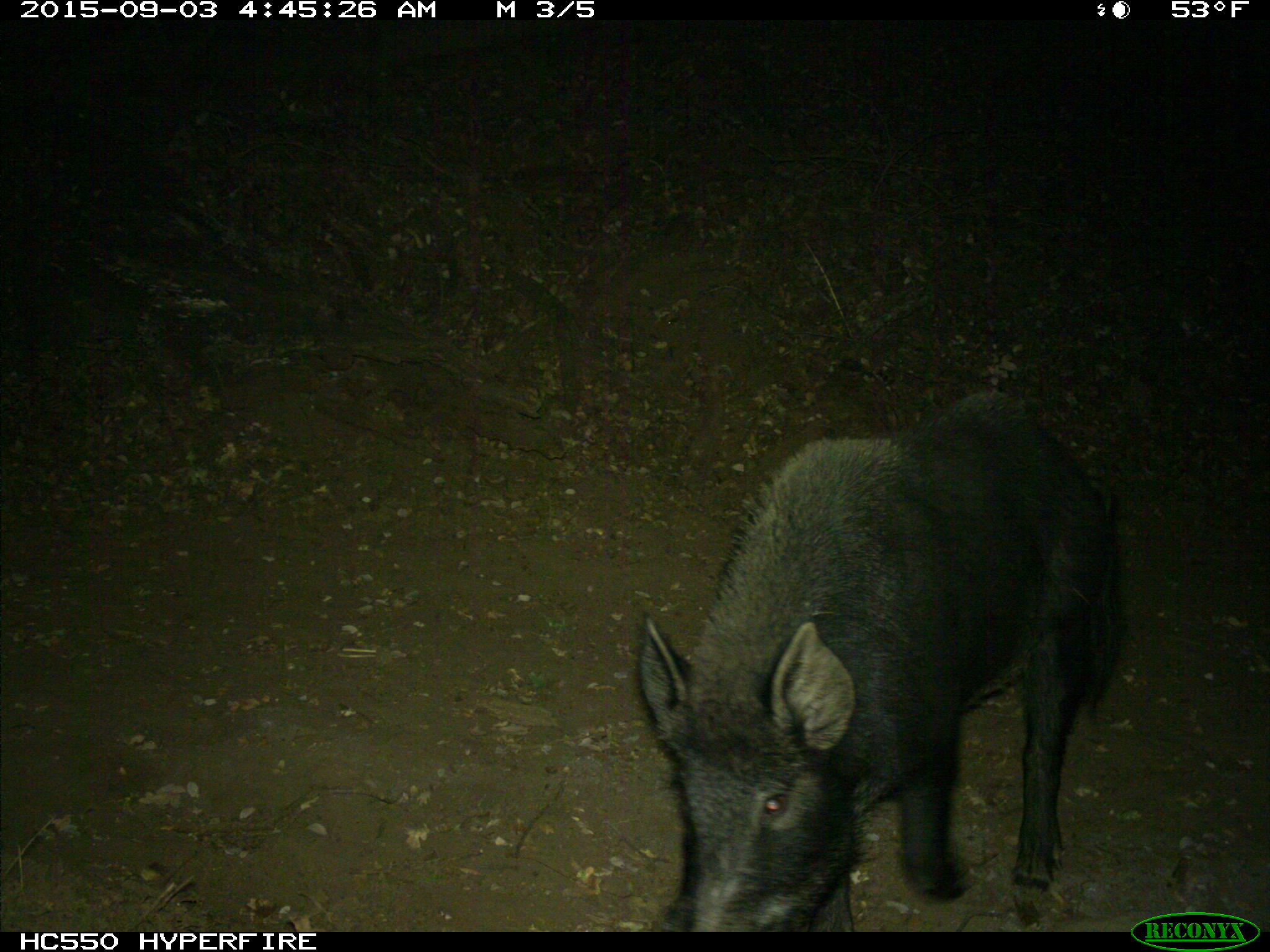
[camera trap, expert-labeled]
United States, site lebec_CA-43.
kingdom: Animalia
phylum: Chordata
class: Mammalia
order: Artiodactyla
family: Suidae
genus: Sus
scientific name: Sus scrofa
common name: wild boar